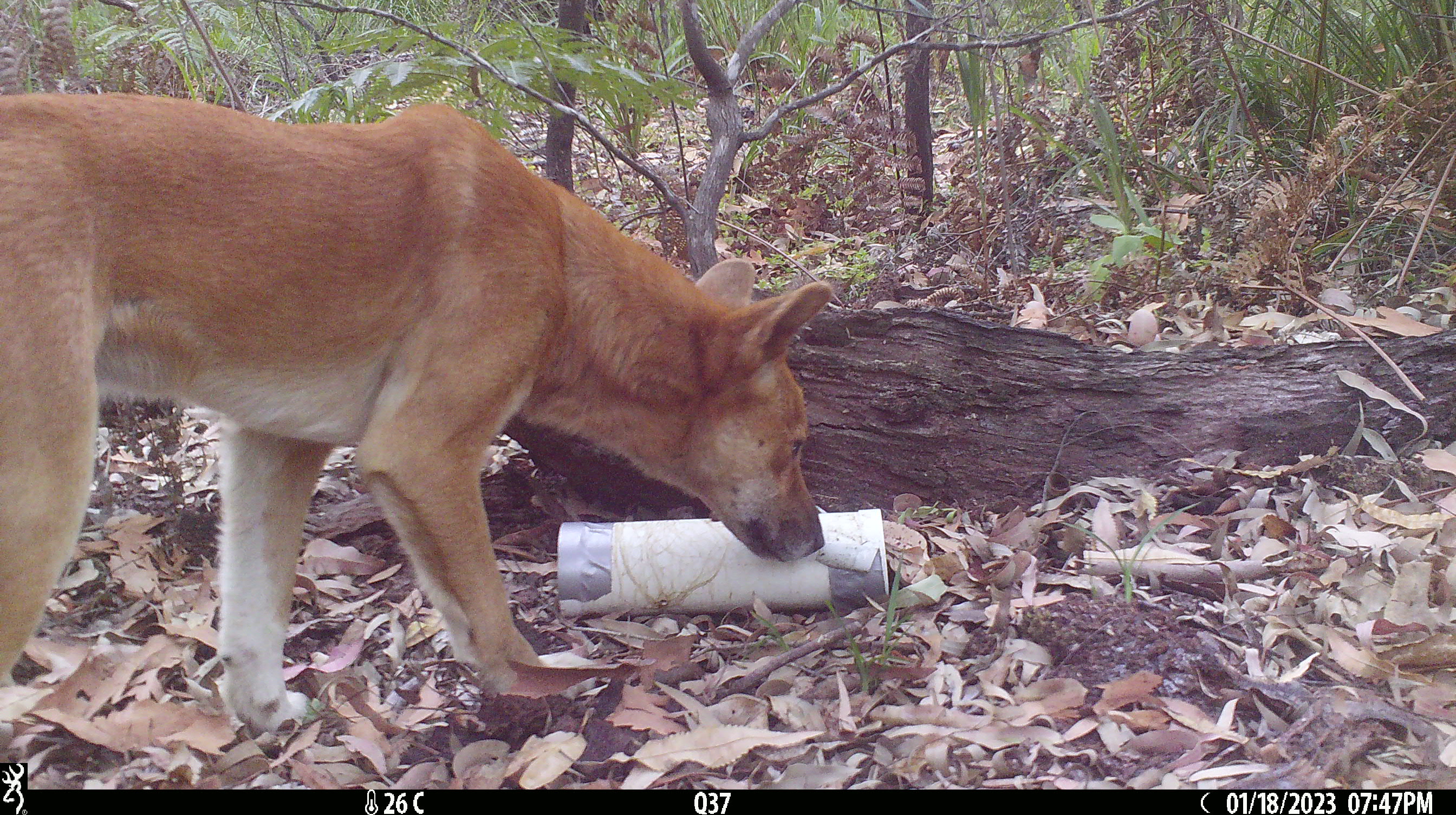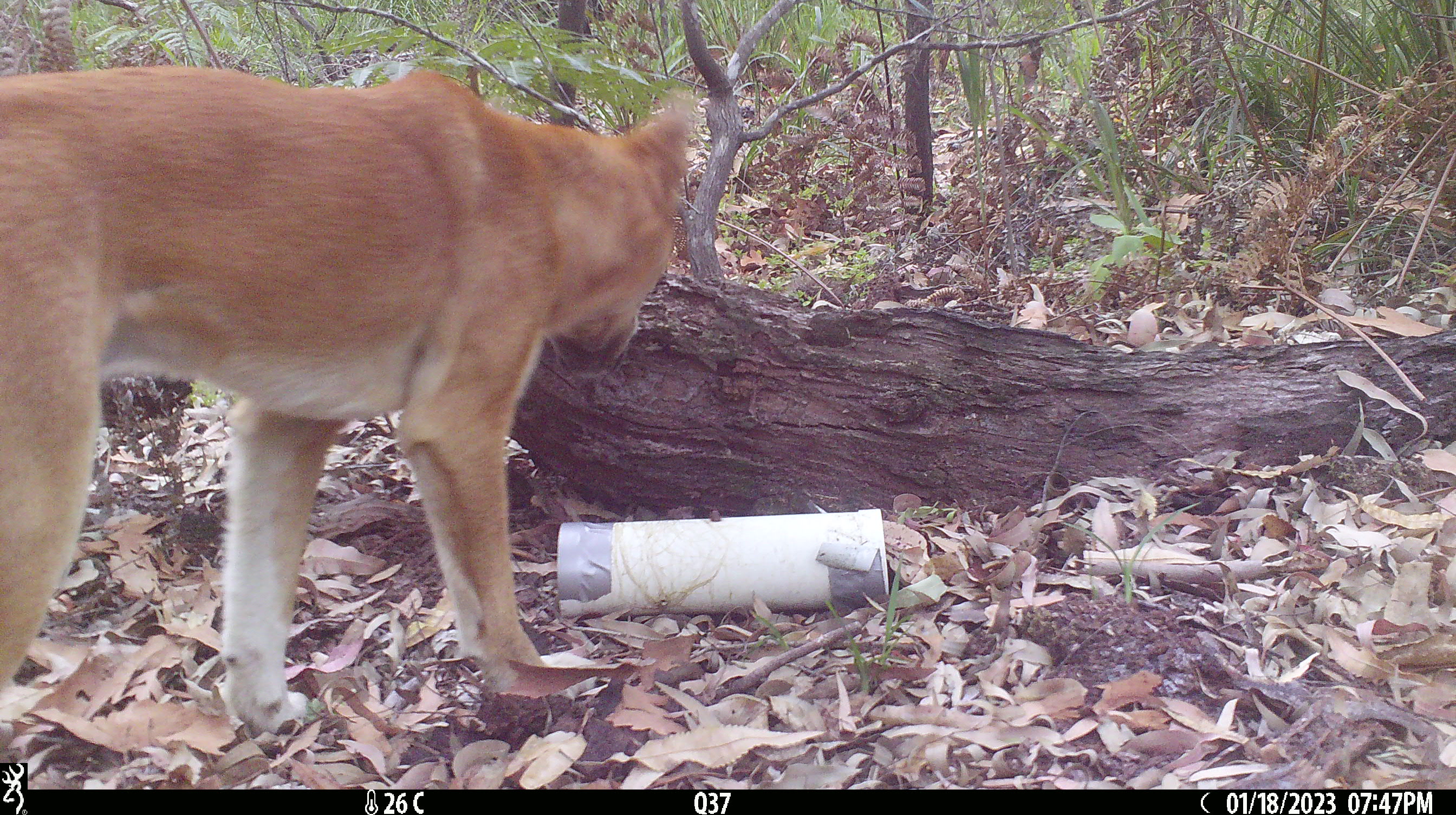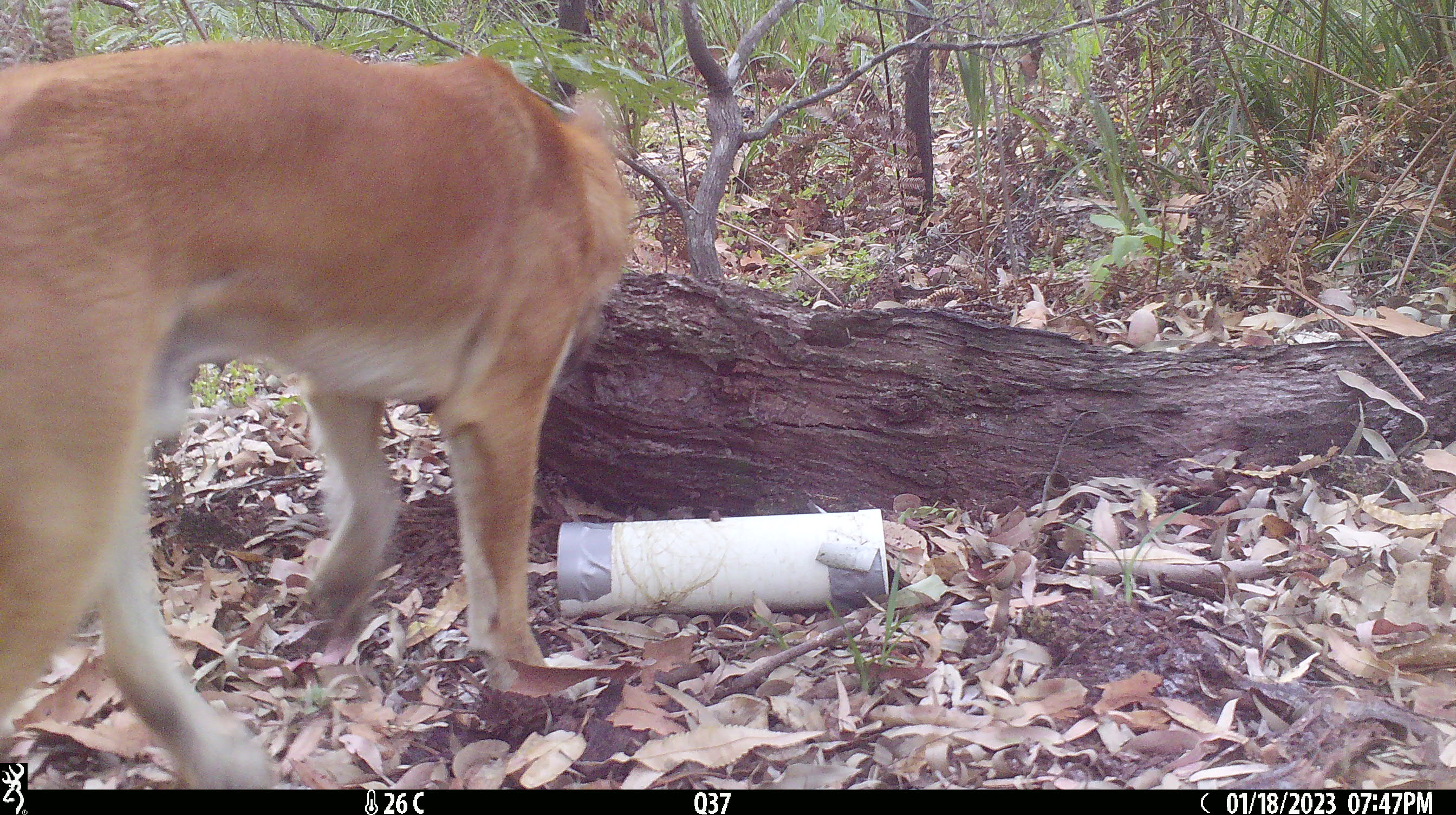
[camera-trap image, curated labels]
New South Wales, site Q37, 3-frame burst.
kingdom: Animalia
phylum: Chordata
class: Mammalia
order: Carnivora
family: Canidae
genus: Canis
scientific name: Canis familiaris dingo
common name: dingo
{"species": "dingo (Canis familiaris dingo)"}